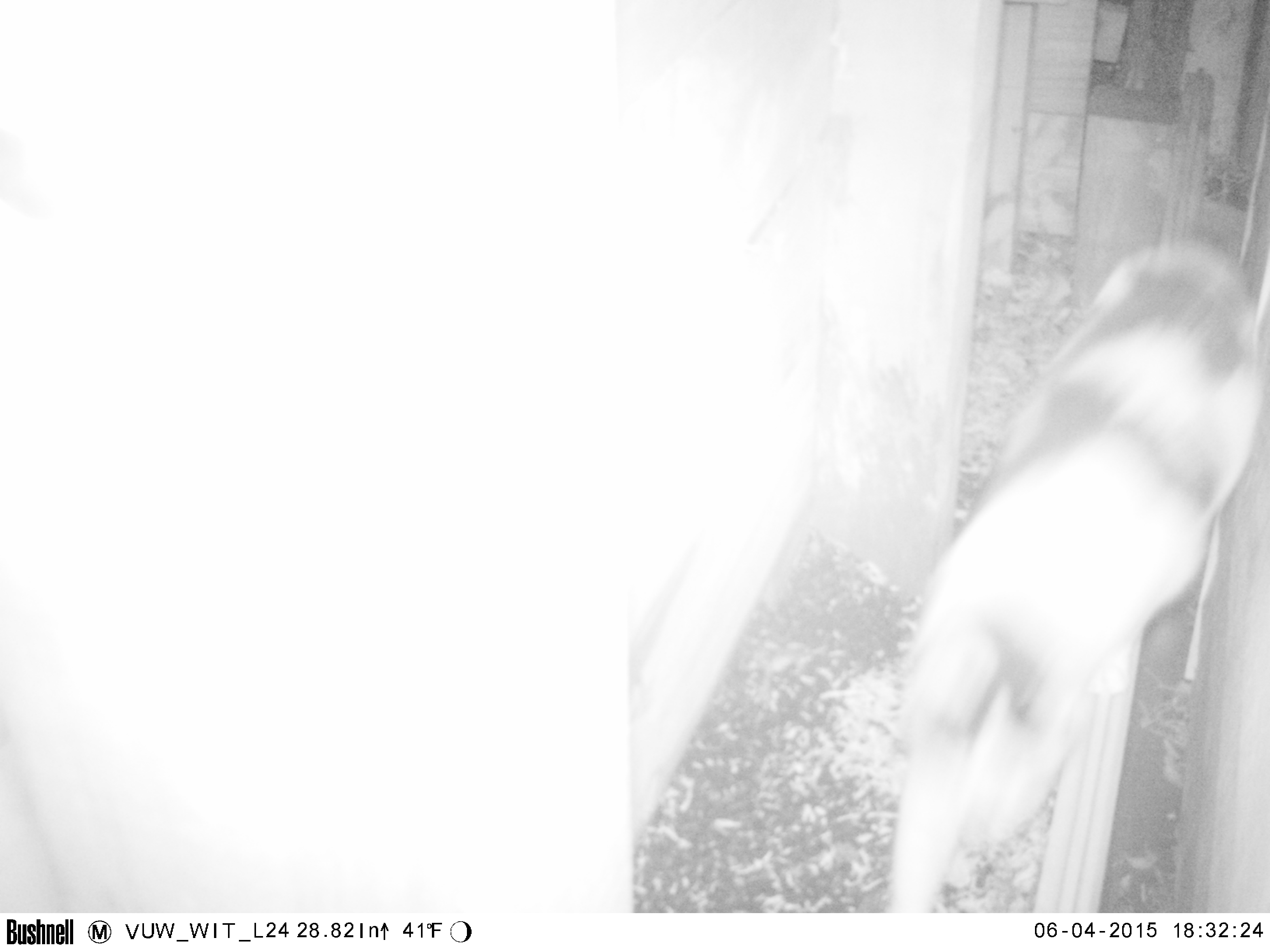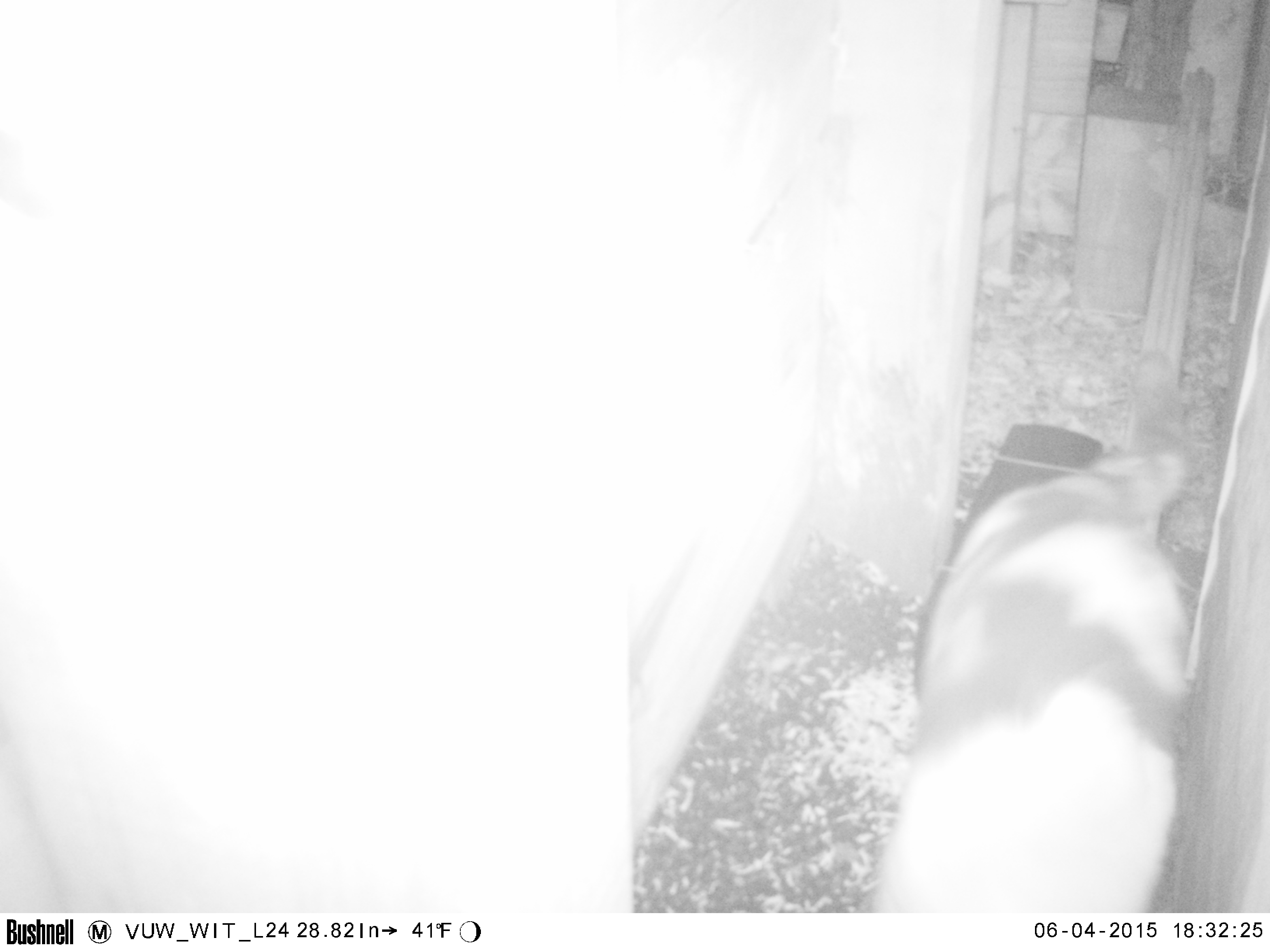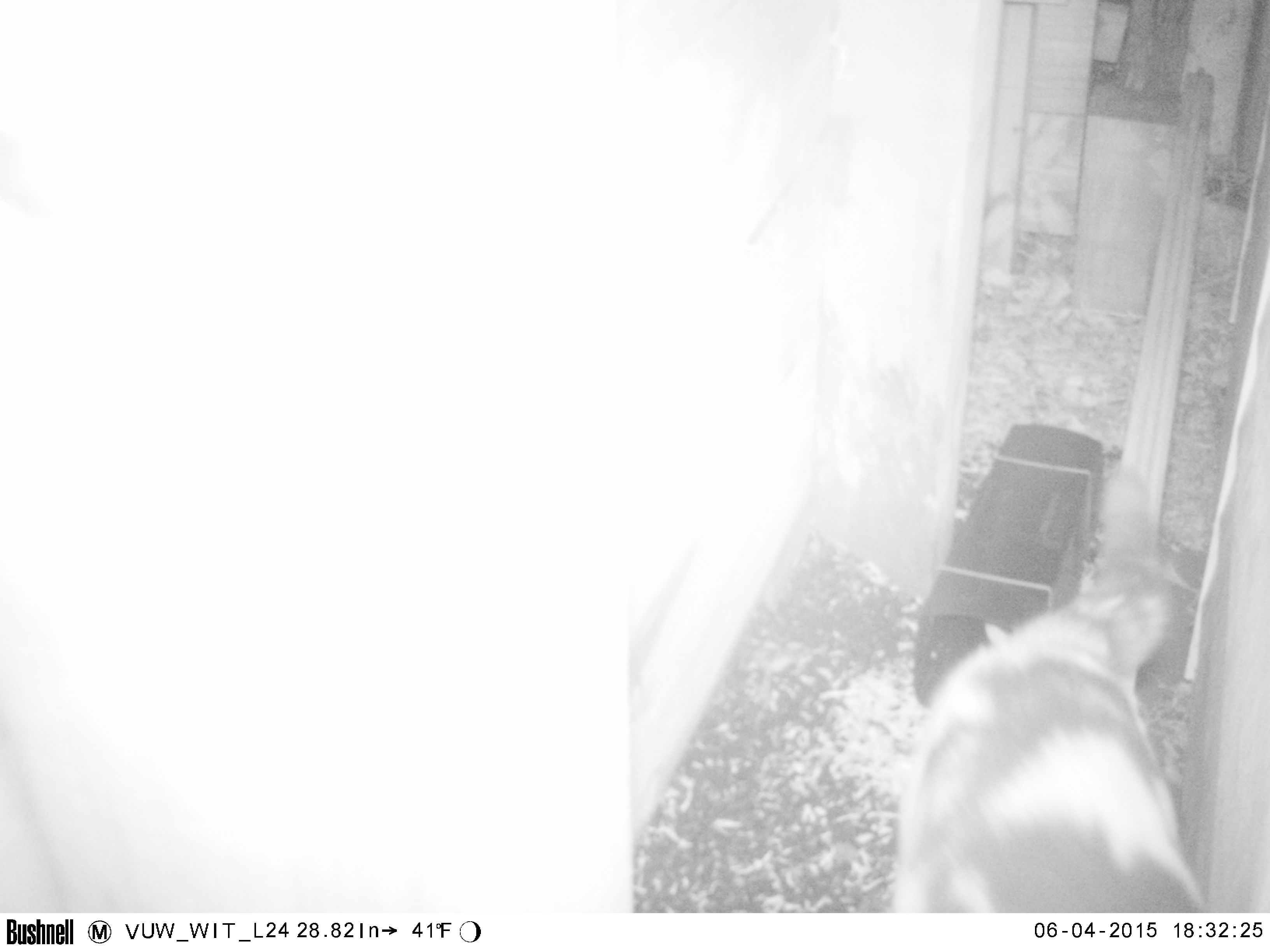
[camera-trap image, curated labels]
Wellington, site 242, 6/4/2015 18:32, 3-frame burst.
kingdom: Animalia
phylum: Chordata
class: Mammalia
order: Carnivora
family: Felidae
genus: Felis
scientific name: Felis catus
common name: cat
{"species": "cat (Felis catus)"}